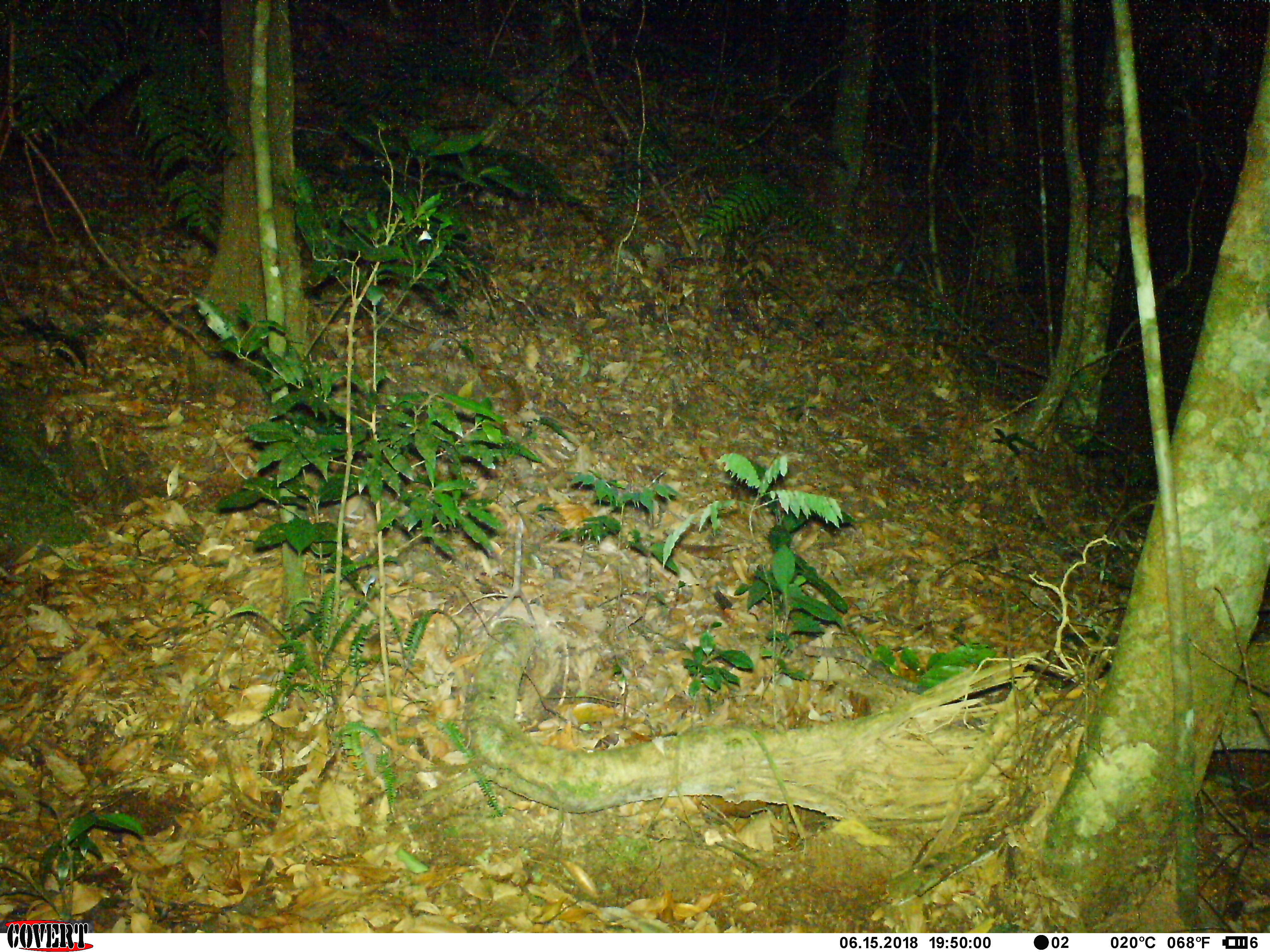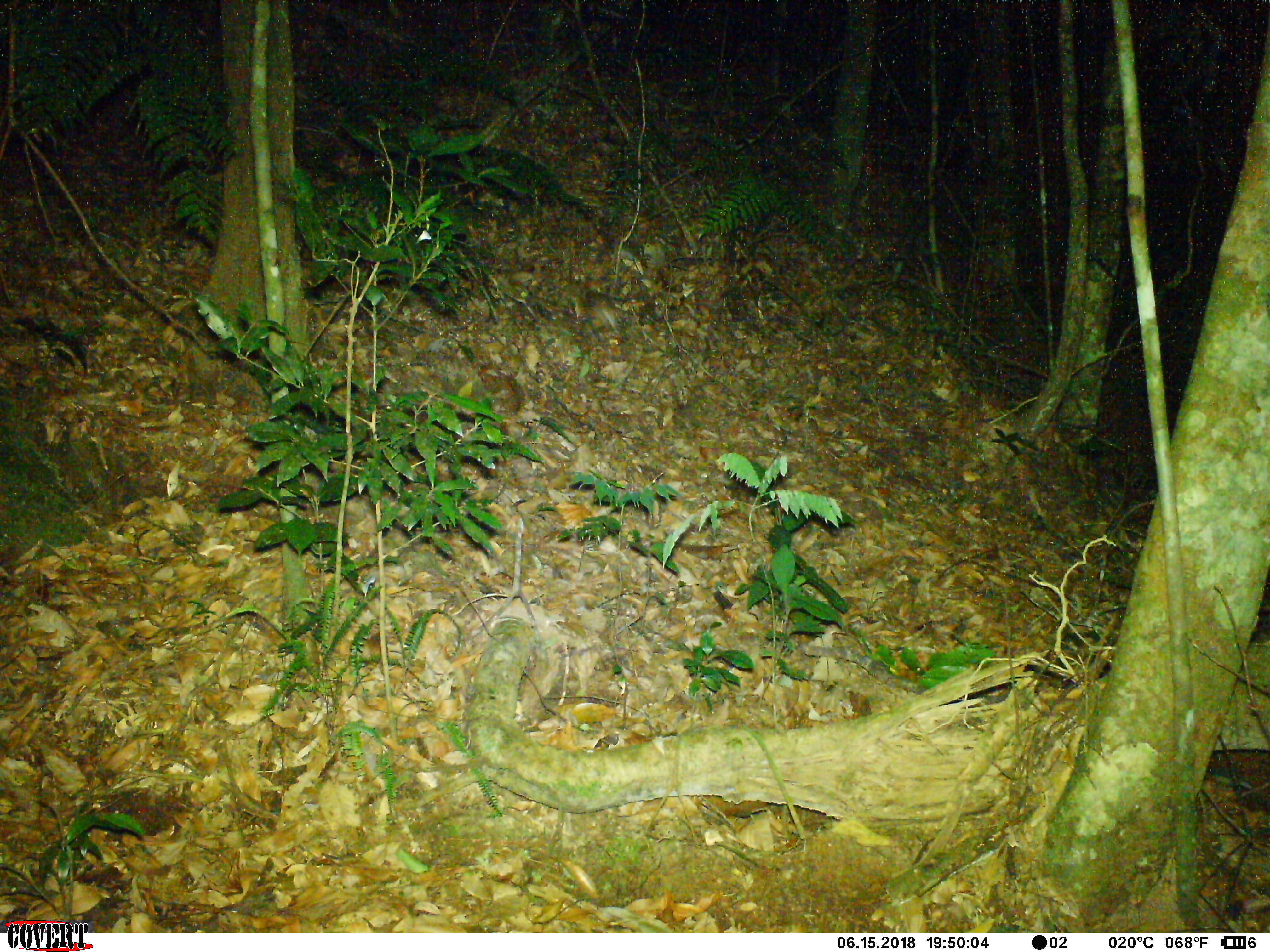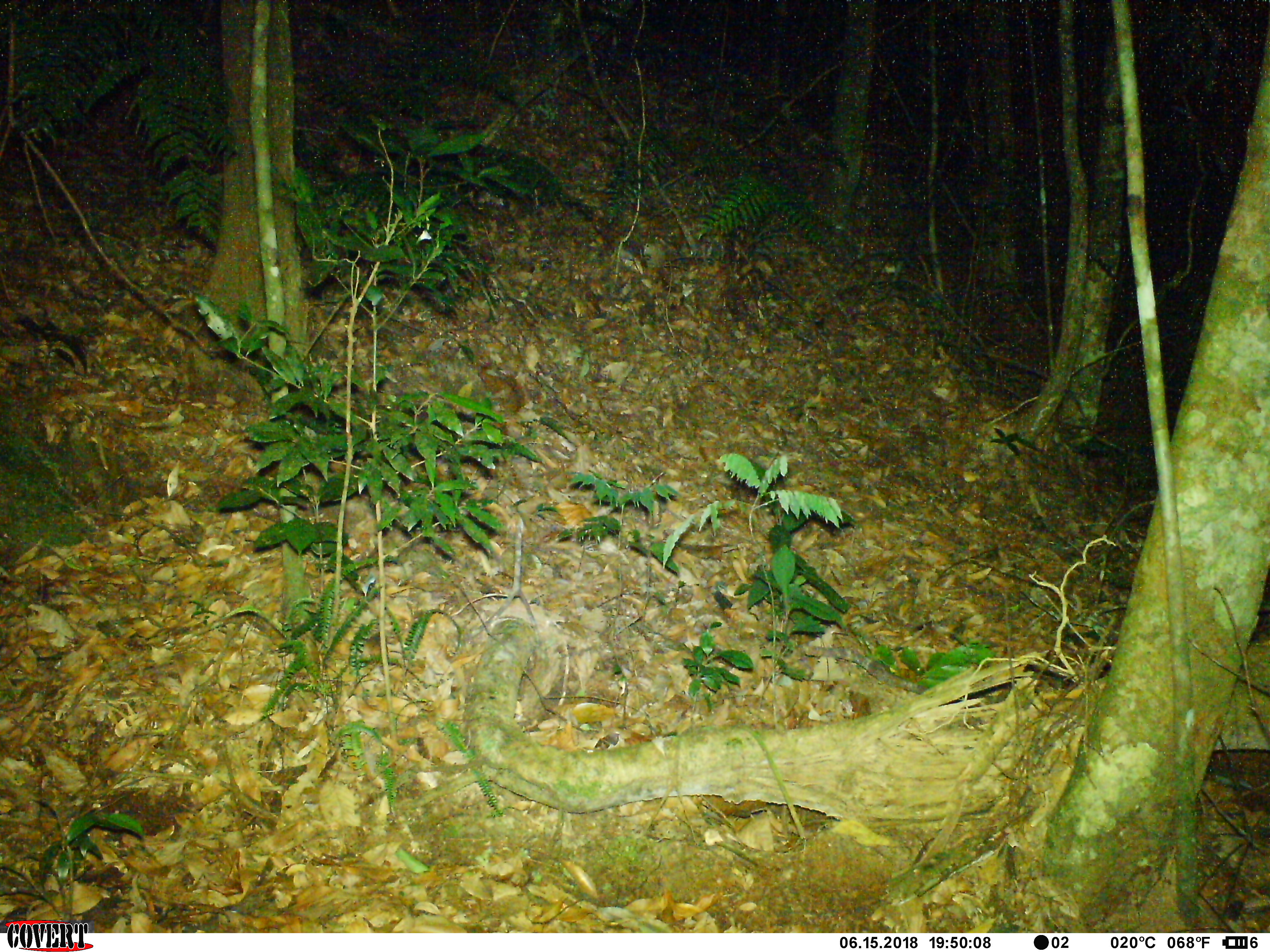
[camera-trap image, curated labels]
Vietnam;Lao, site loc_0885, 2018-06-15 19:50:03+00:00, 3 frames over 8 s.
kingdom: Animalia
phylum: Chordata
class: Mammalia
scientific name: Mammalia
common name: mammal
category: unidentified small mammal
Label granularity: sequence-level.